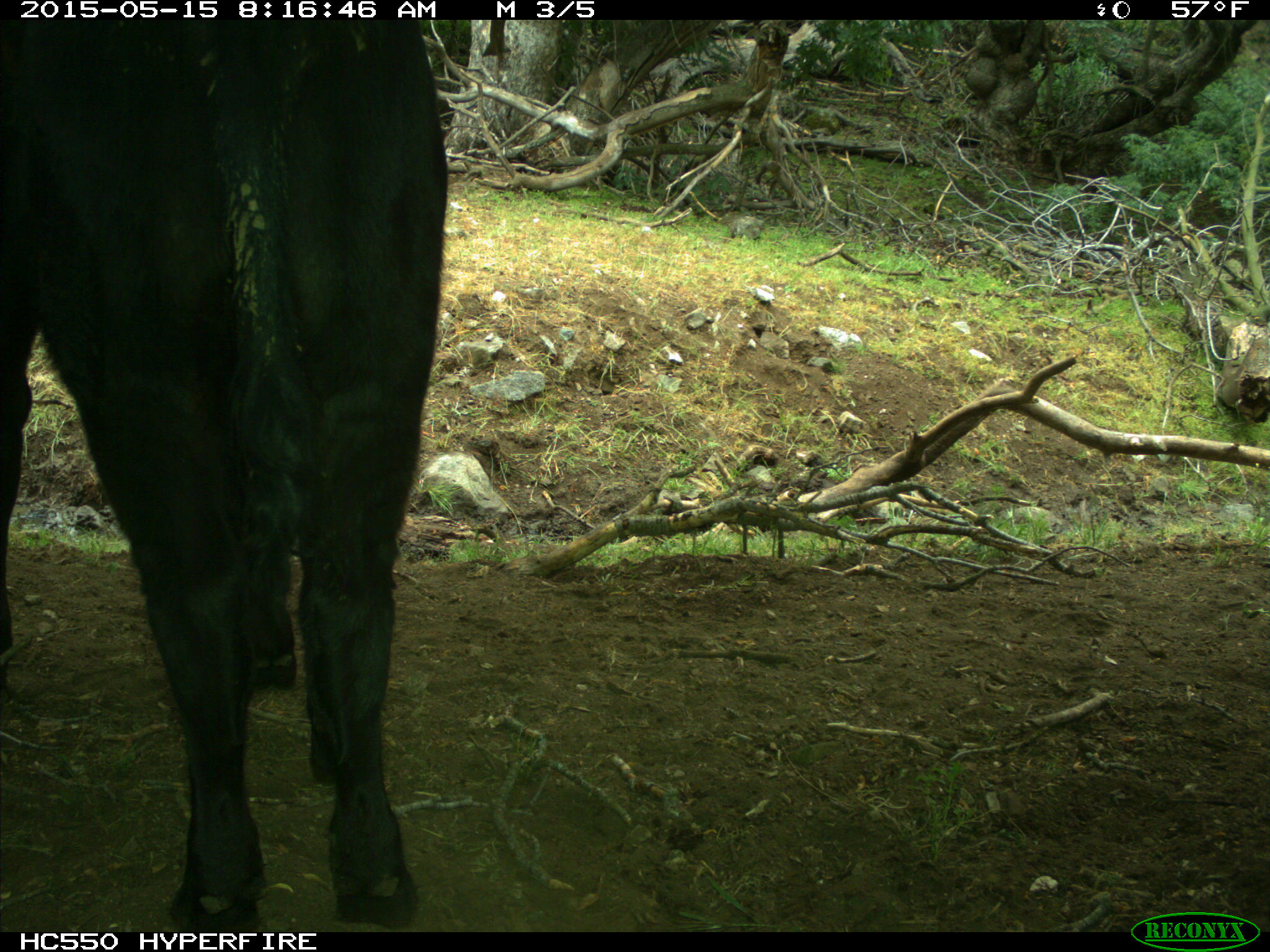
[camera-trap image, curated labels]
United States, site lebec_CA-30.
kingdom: Animalia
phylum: Chordata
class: Mammalia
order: Artiodactyla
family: Bovidae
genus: Bos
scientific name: Bos taurus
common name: domestic cow